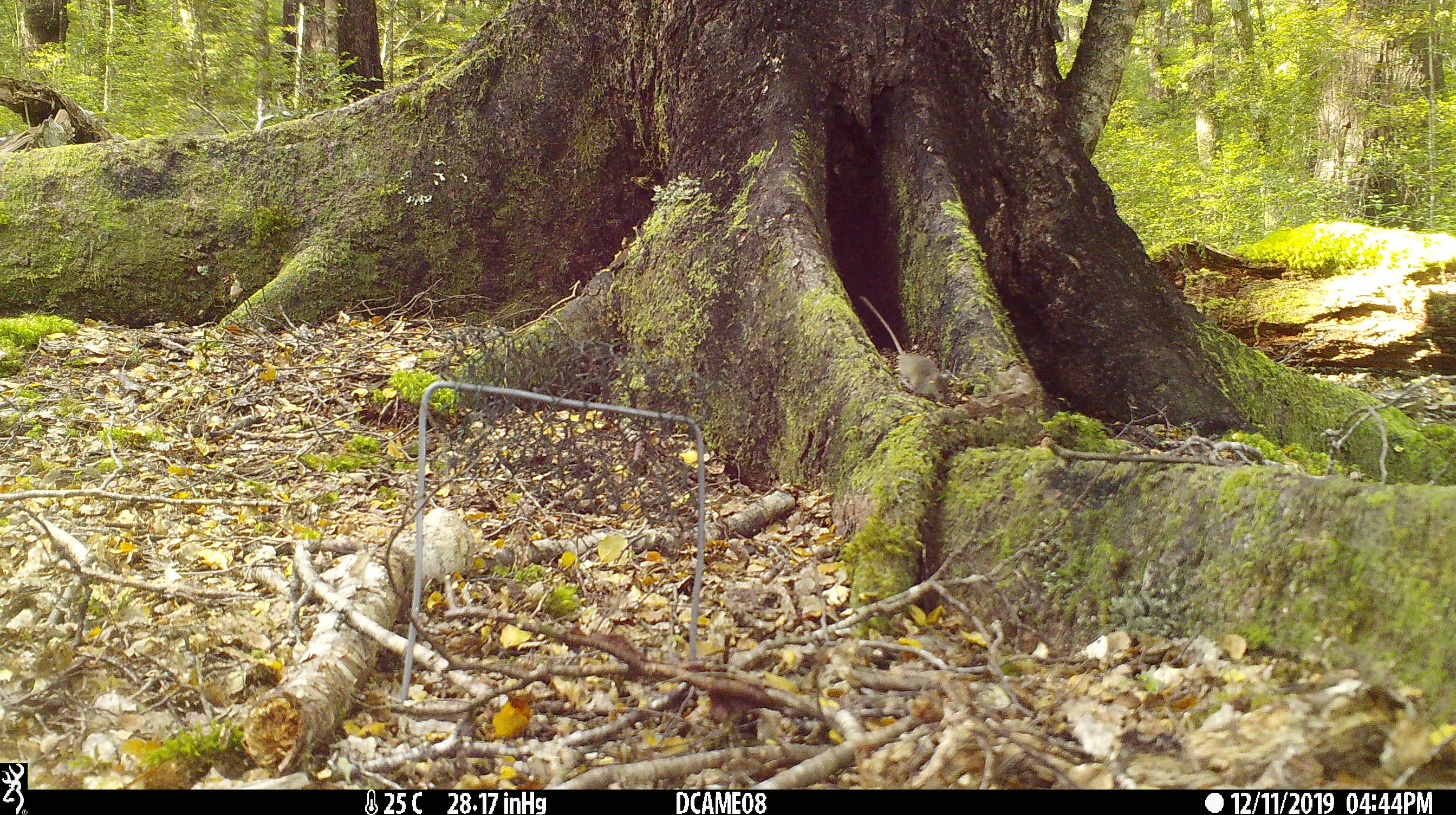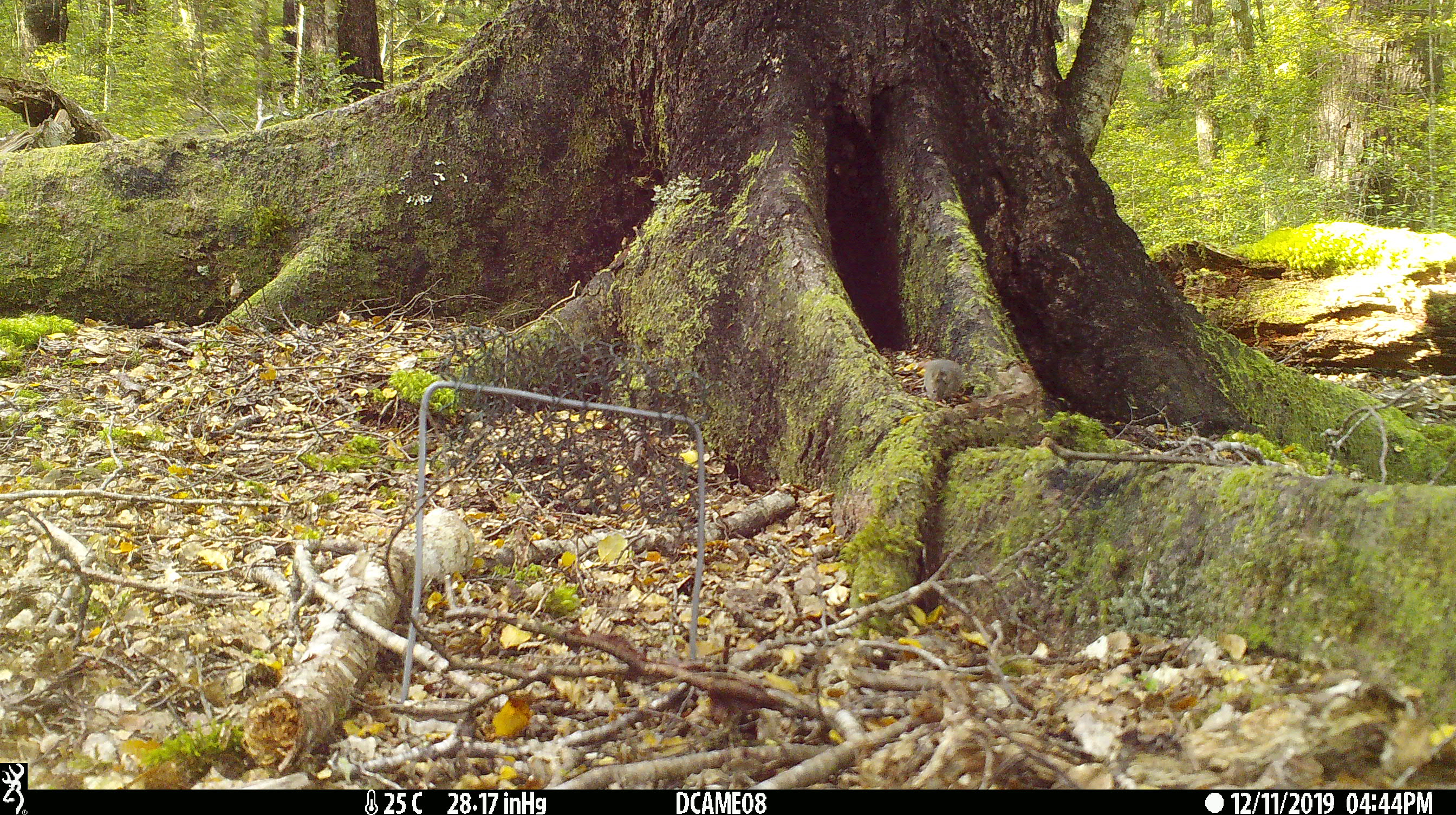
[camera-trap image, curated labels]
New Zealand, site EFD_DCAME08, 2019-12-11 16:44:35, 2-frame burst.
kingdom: Animalia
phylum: Chordata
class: Mammalia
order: Rodentia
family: Muridae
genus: Mus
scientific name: Mus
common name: mouse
Mouse (Mus).